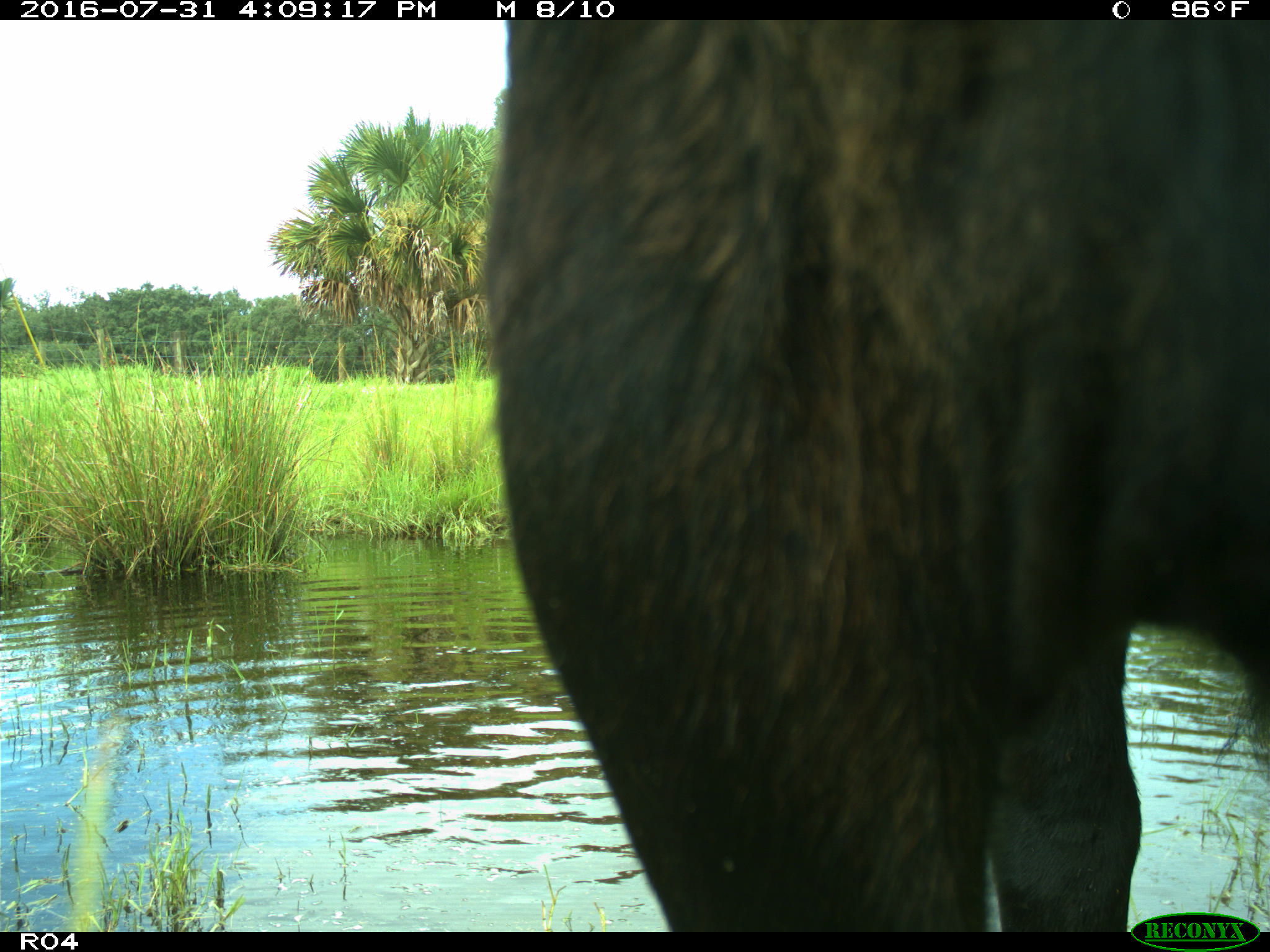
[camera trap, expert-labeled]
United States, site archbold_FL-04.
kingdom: Animalia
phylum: Chordata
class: Mammalia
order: Artiodactyla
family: Bovidae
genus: Bos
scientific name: Bos taurus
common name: domestic cow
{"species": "Bos taurus (domestic cow)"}